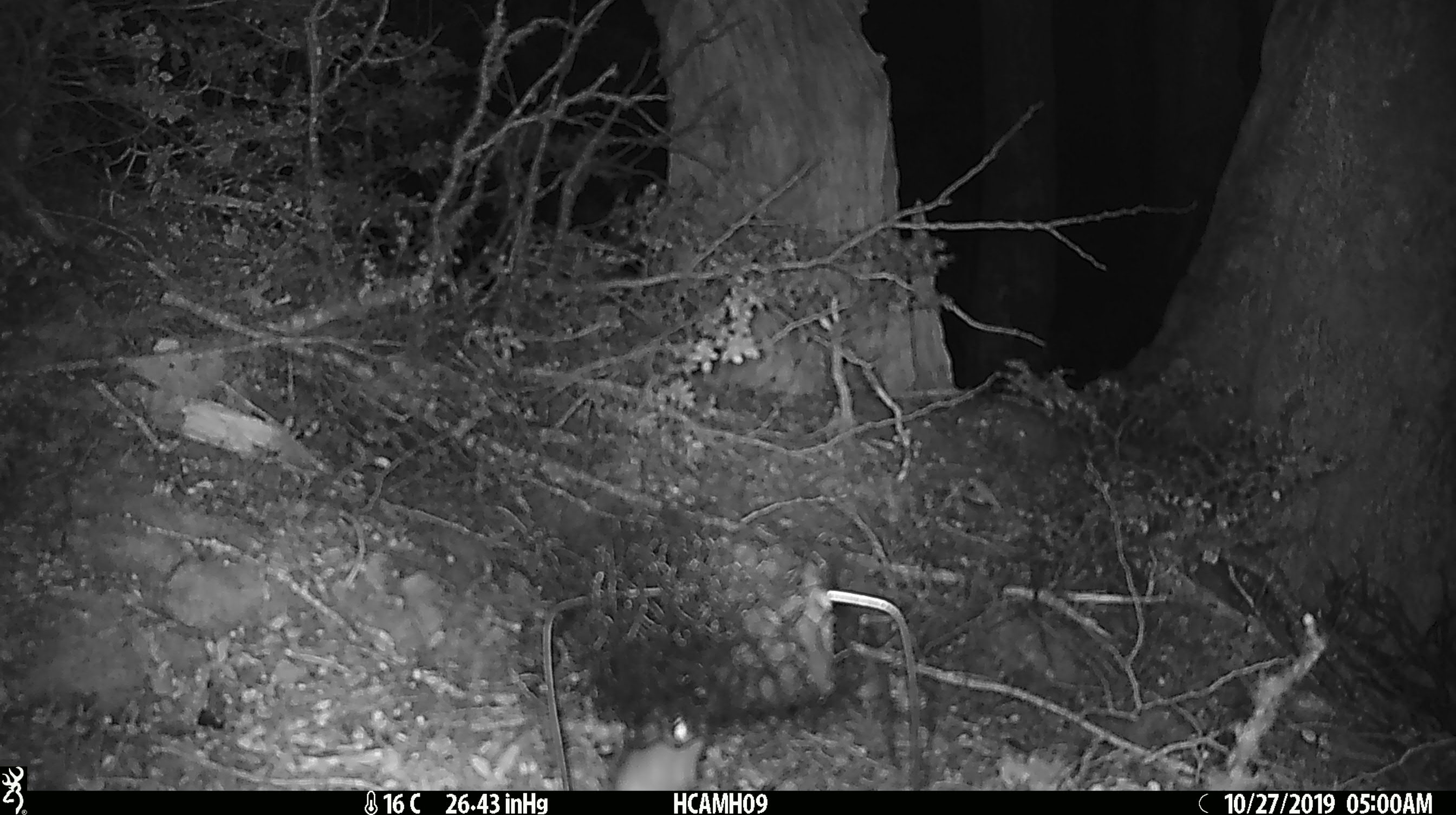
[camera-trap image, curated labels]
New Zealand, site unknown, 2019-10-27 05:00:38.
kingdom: Animalia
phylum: Chordata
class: Mammalia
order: Rodentia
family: Muridae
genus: Mus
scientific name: Mus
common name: mouse